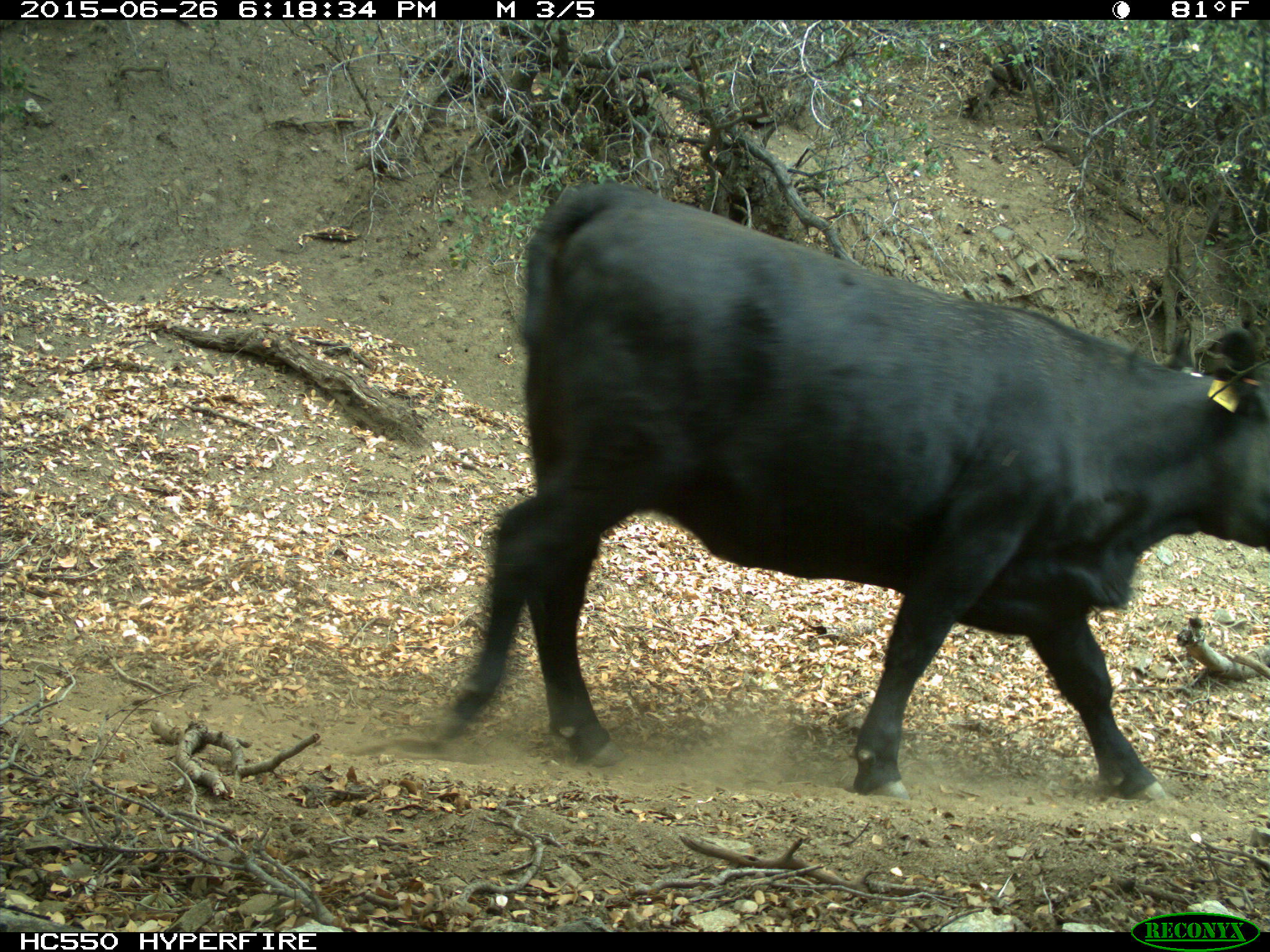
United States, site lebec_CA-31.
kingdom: Animalia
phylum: Chordata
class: Mammalia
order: Artiodactyla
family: Bovidae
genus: Bos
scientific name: Bos taurus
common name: domestic cow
Bos taurus (domestic cow).